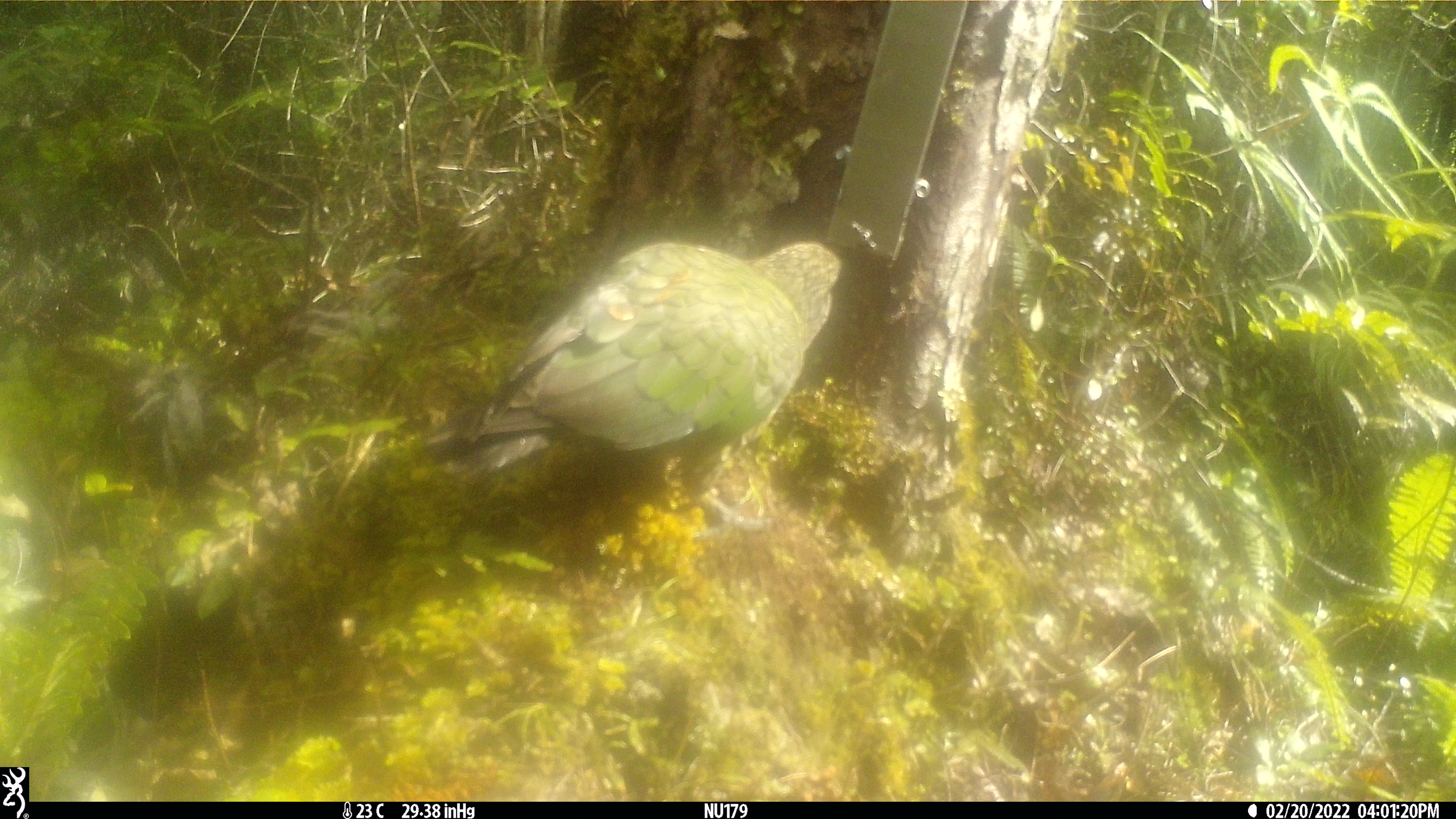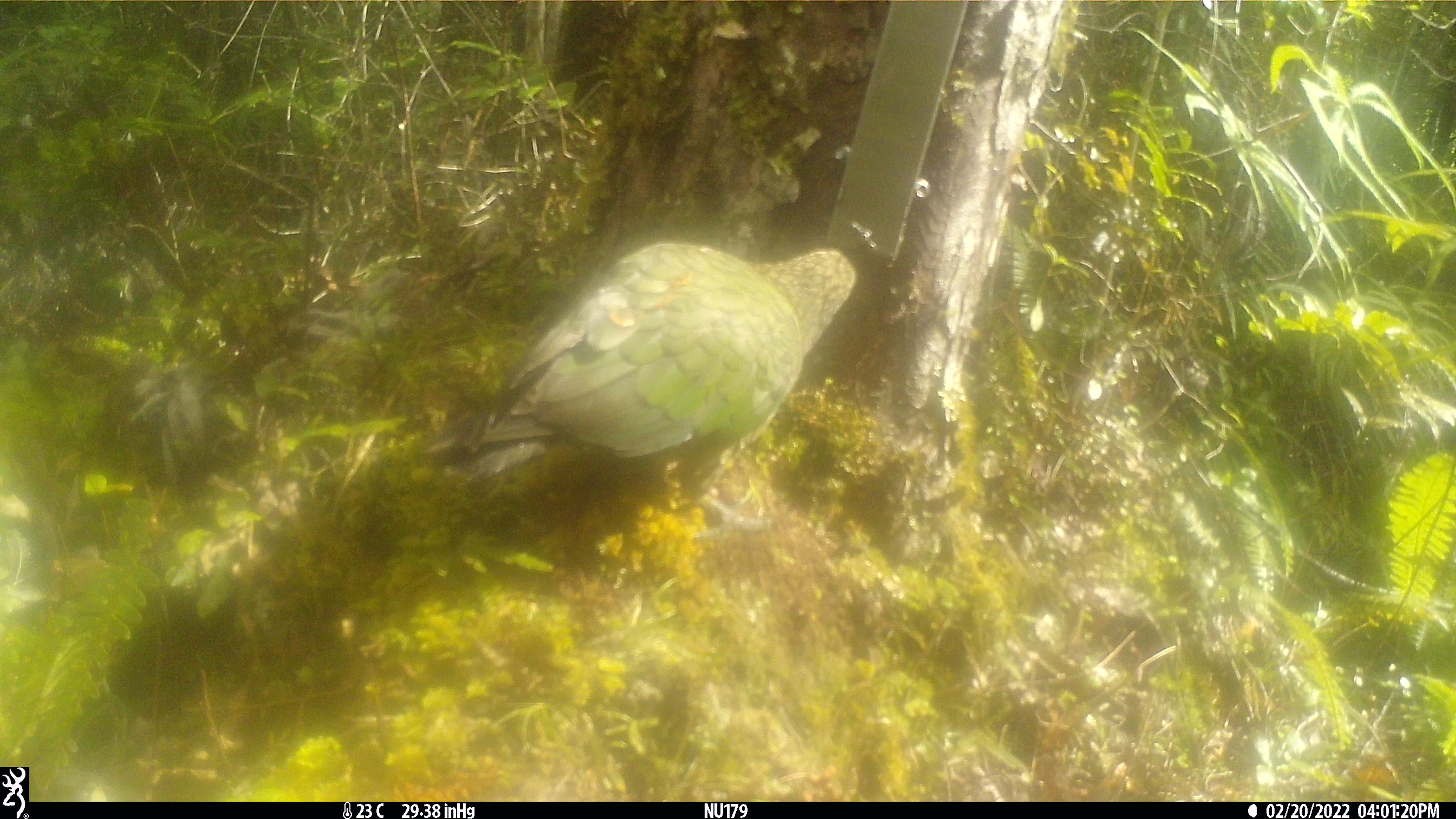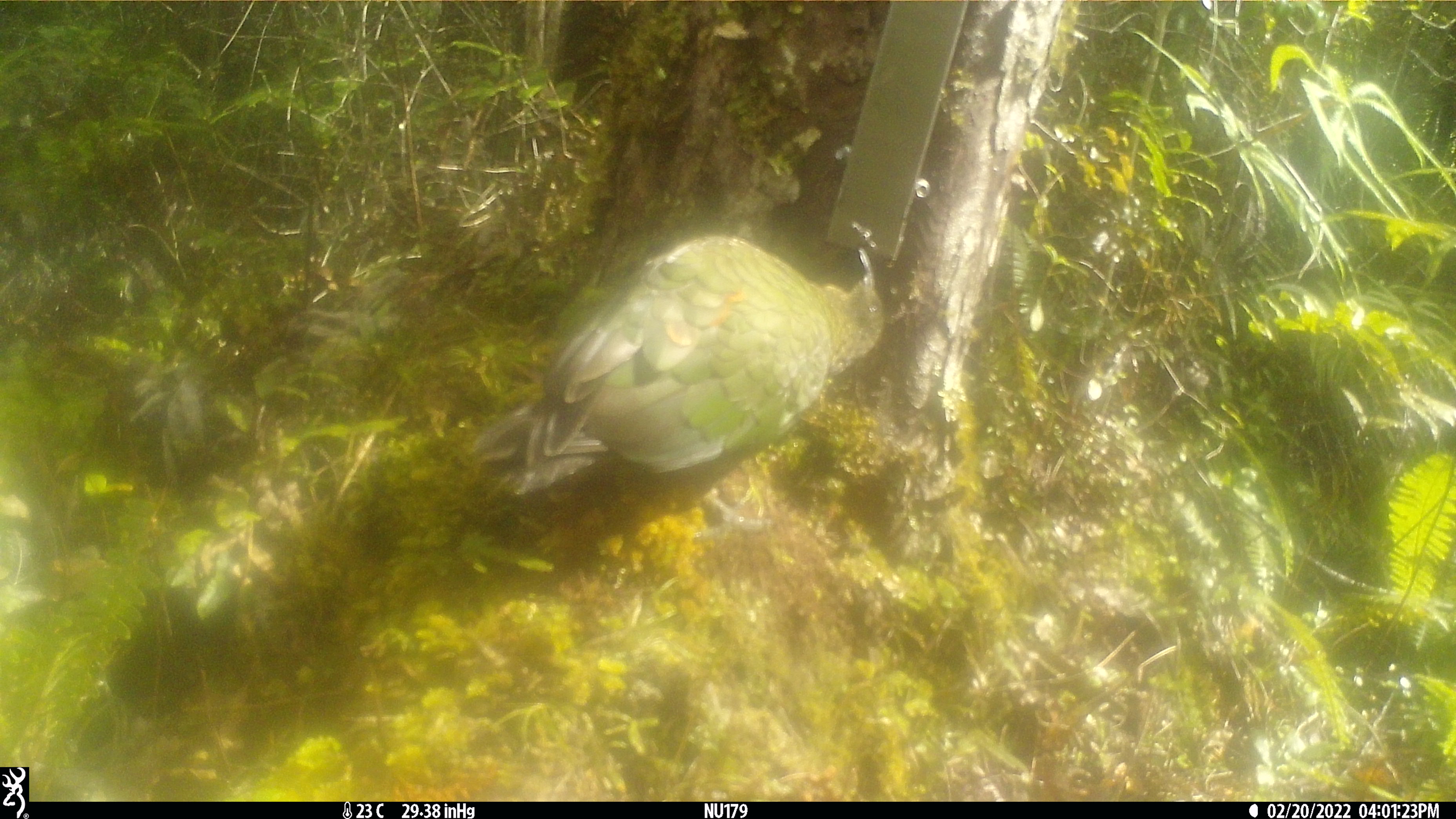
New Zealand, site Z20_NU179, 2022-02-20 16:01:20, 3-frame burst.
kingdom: Animalia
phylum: Chordata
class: Aves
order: Psittaciformes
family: Strigopidae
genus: Nestor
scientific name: Nestor notabilis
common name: kea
Kea (Nestor notabilis).